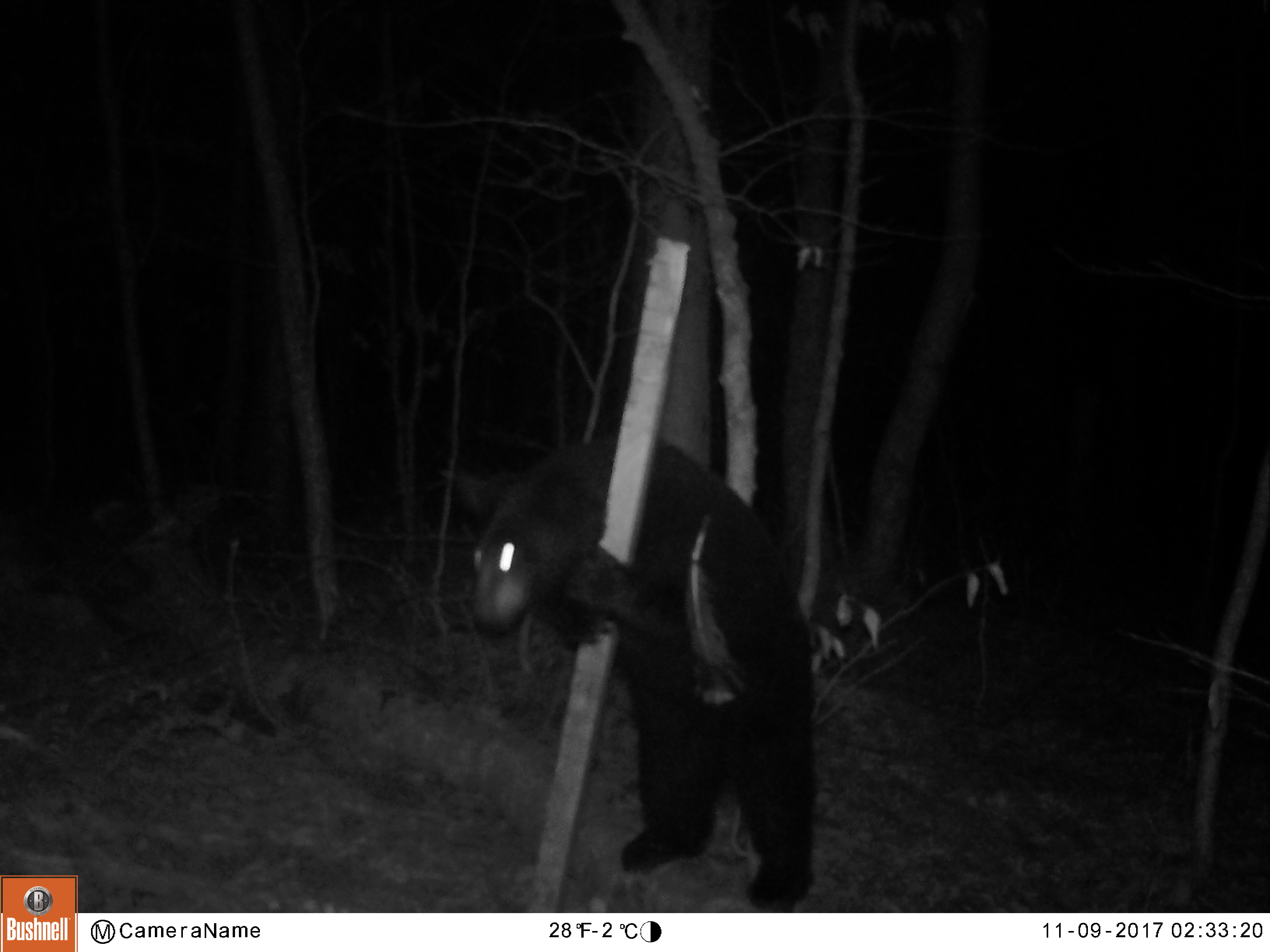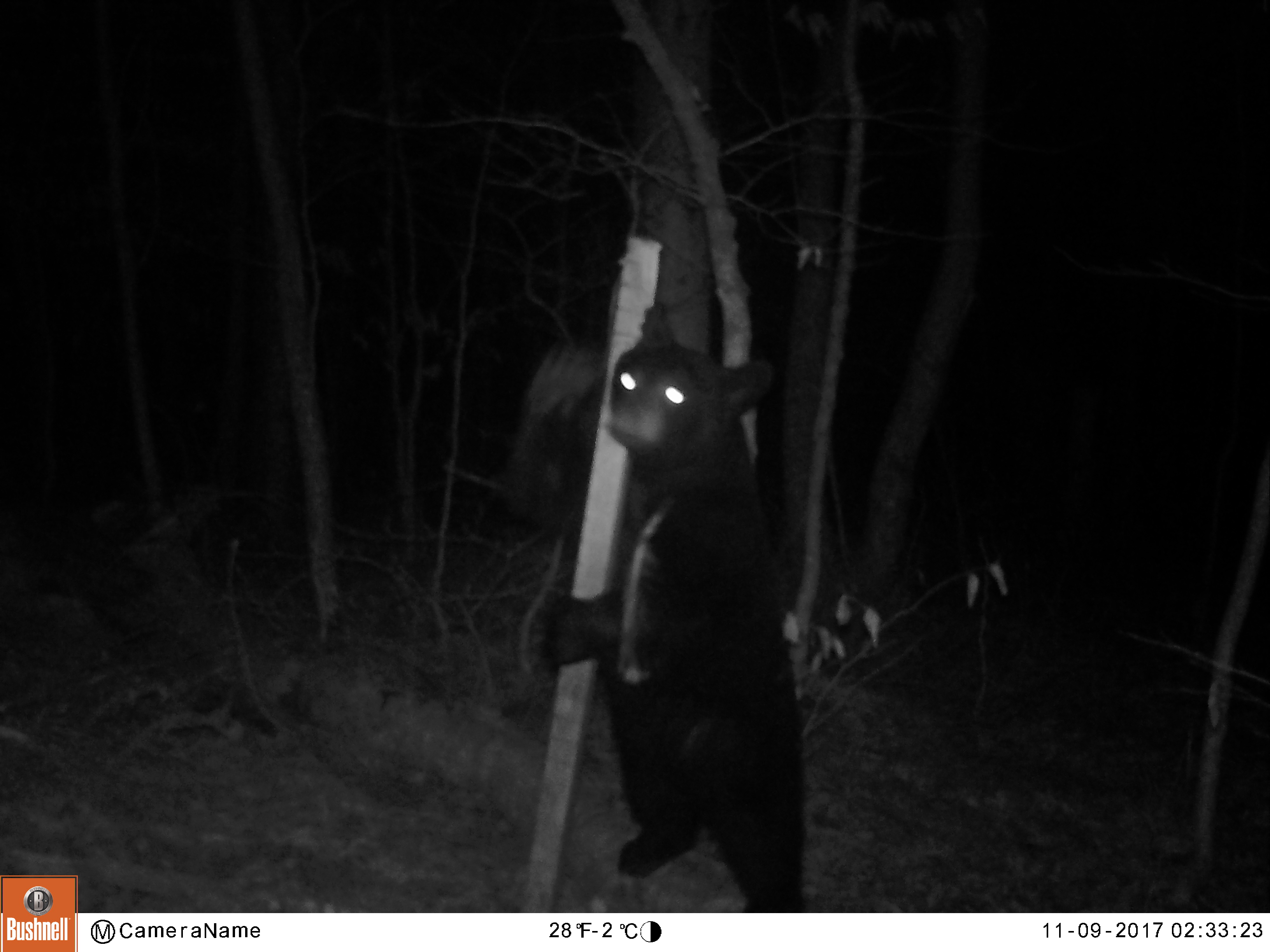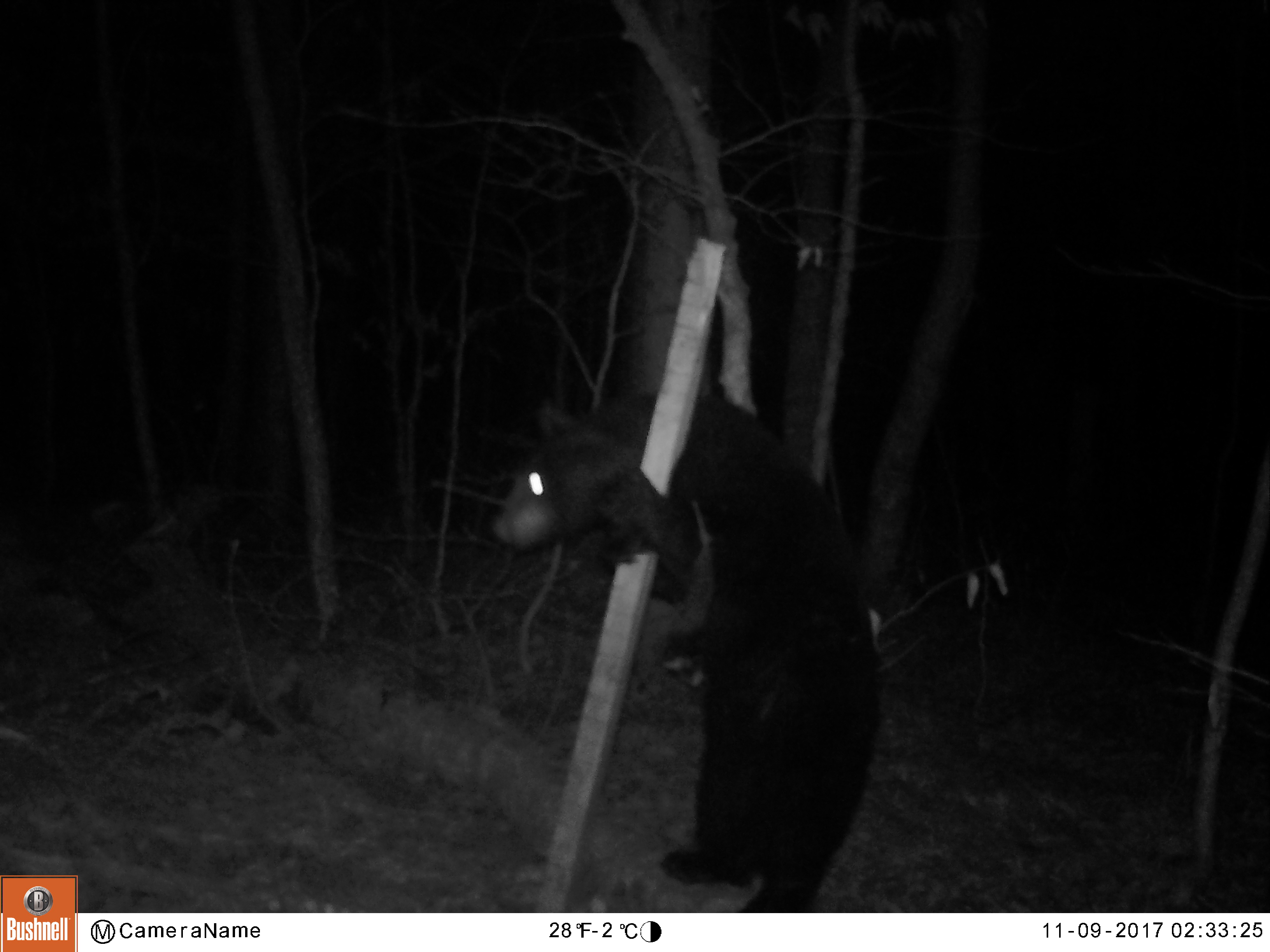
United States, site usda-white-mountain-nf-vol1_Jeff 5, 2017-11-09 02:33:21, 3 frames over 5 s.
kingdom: Animalia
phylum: Chordata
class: Mammalia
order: Carnivora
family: Ursidae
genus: Ursus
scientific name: Ursus americanus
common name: black bear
Black bear (Ursus americanus).